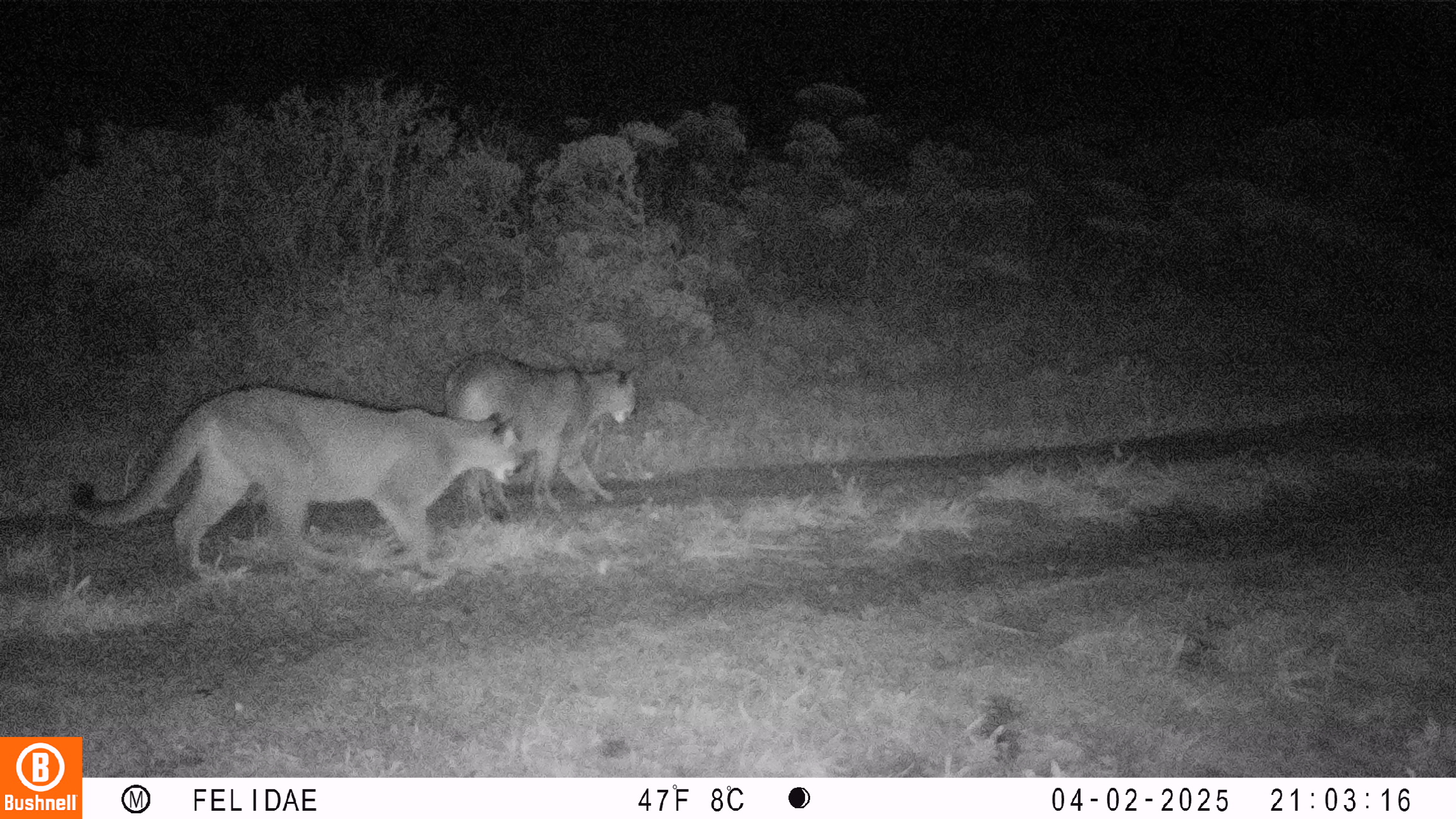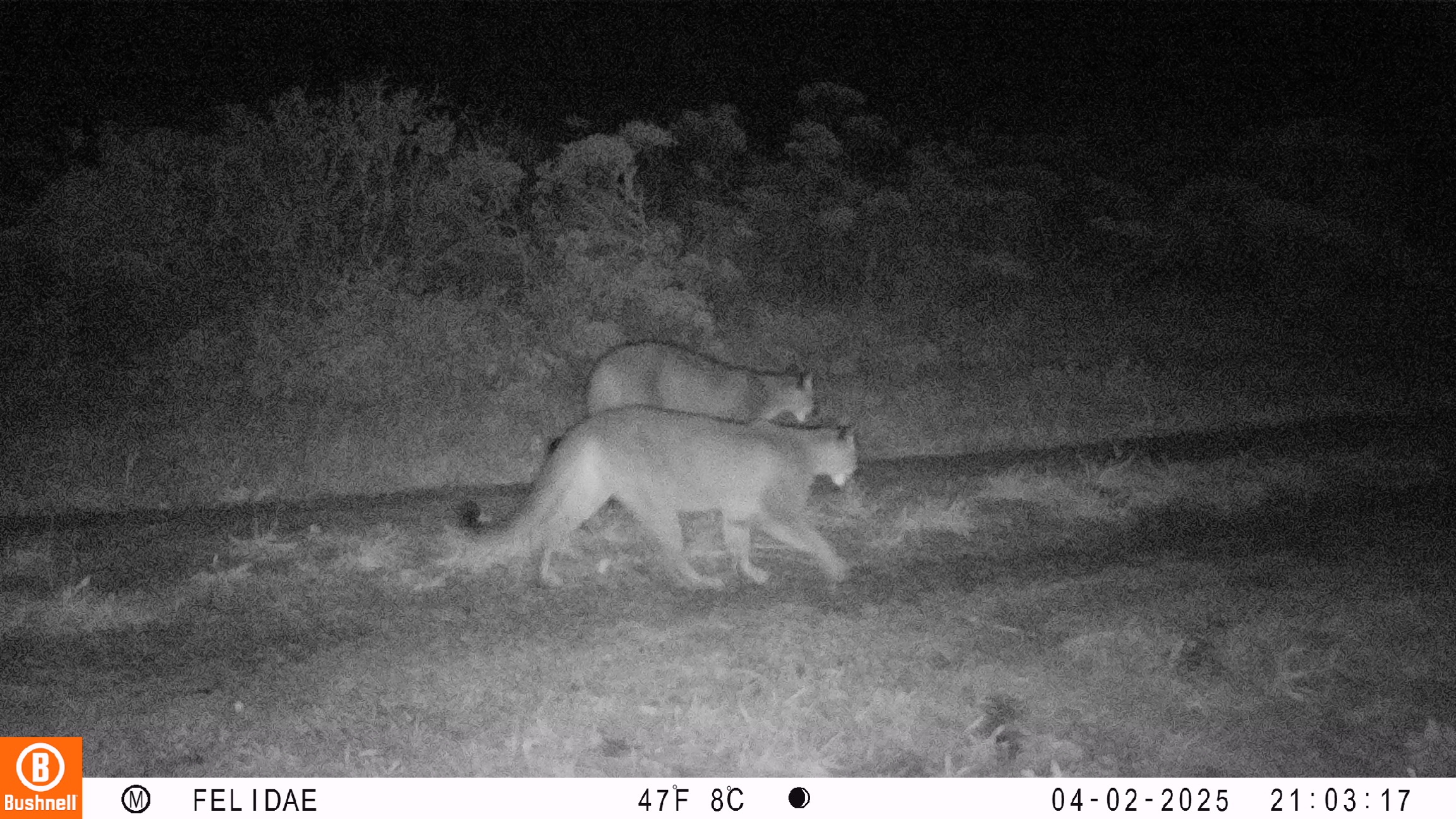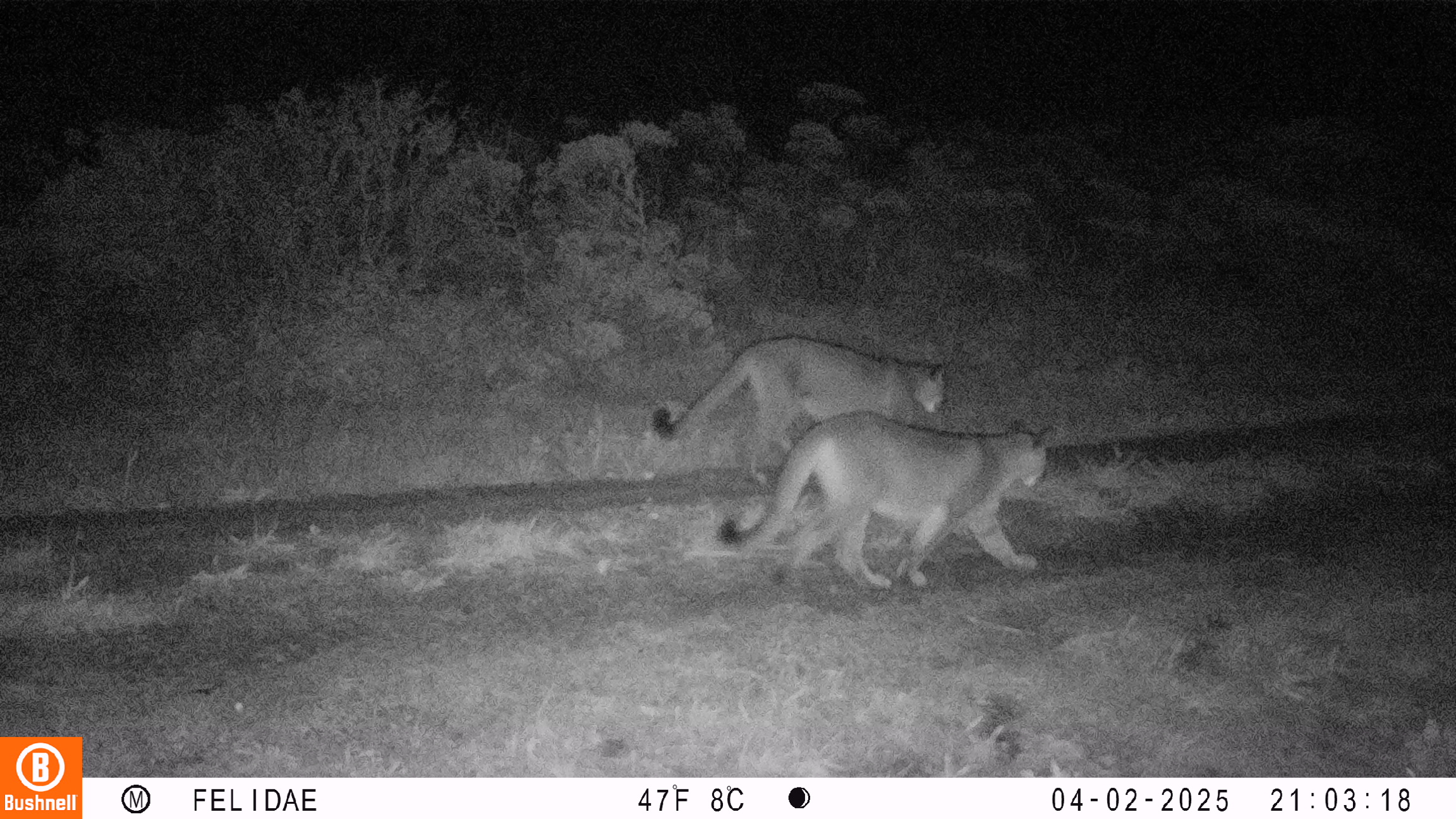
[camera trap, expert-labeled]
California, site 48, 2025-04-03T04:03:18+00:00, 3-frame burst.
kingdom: Animalia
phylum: Chordata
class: Mammalia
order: Carnivora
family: Felidae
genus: Puma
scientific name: Puma concolor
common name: puma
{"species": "puma (Puma concolor)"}